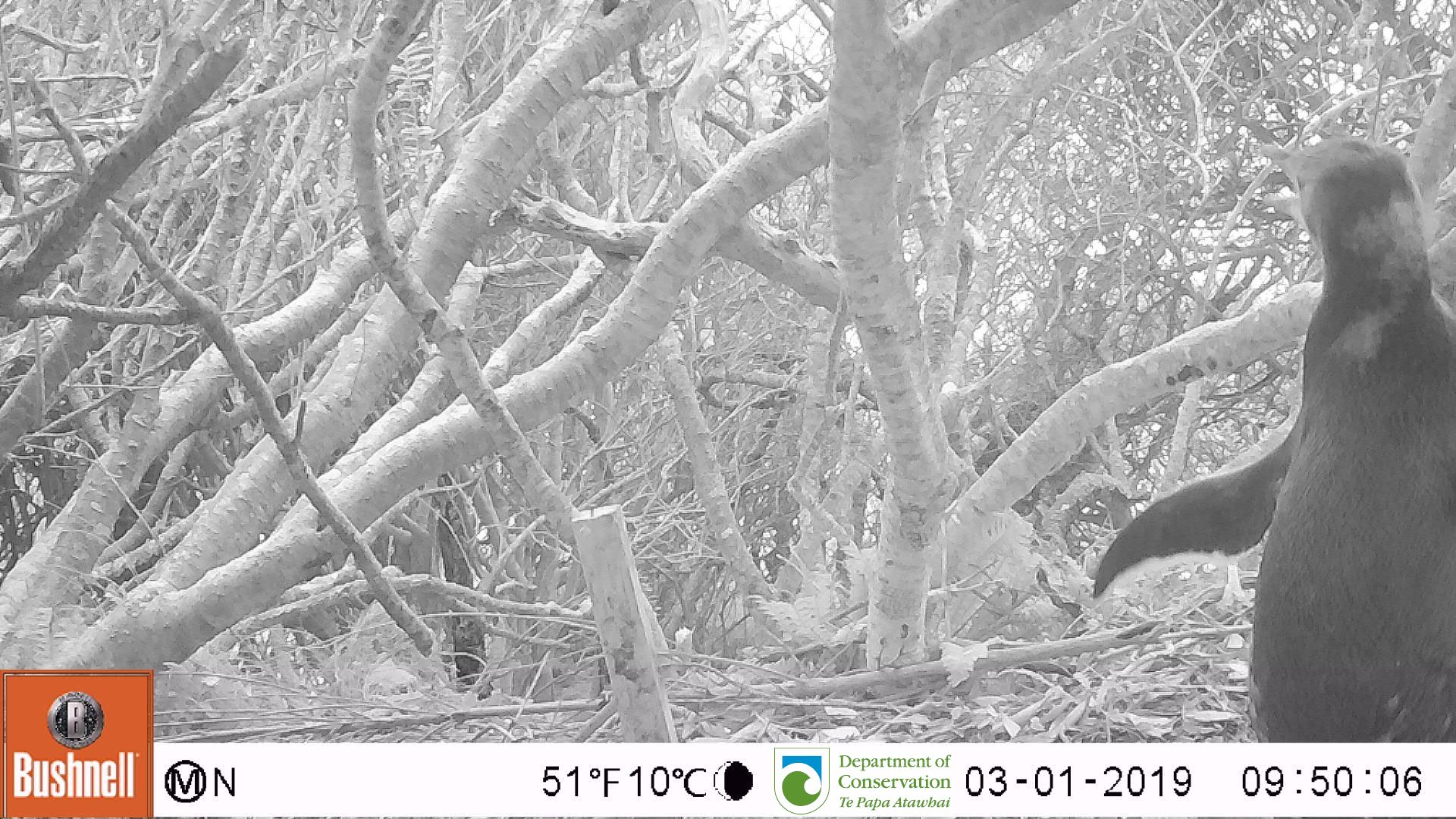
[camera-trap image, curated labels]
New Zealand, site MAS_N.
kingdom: Animalia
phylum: Chordata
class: Aves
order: Sphenisciformes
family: Spheniscidae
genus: Megadyptes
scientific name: Megadyptes antipodes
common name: yellow-eyed penguin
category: yellow eyed penguin